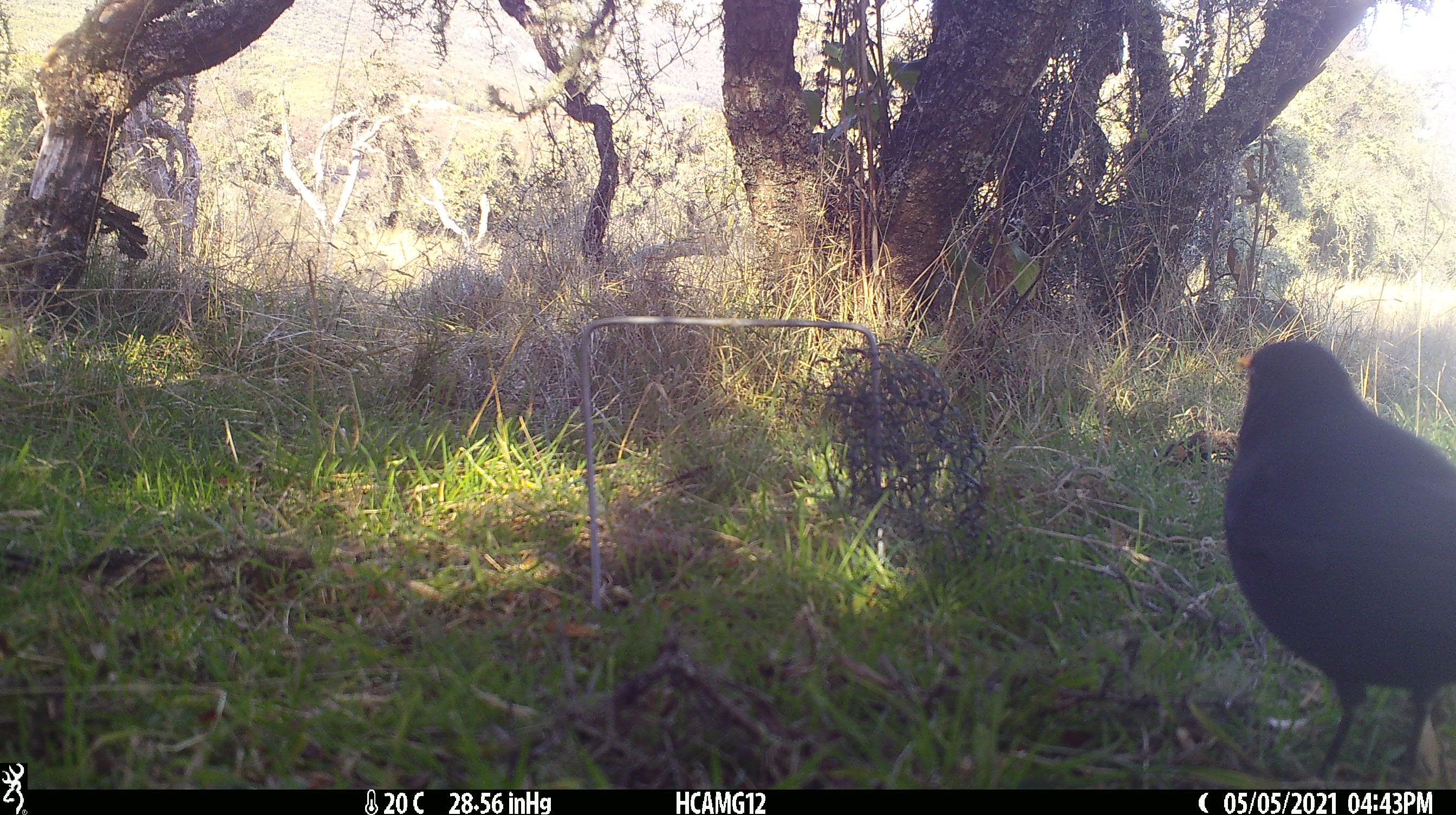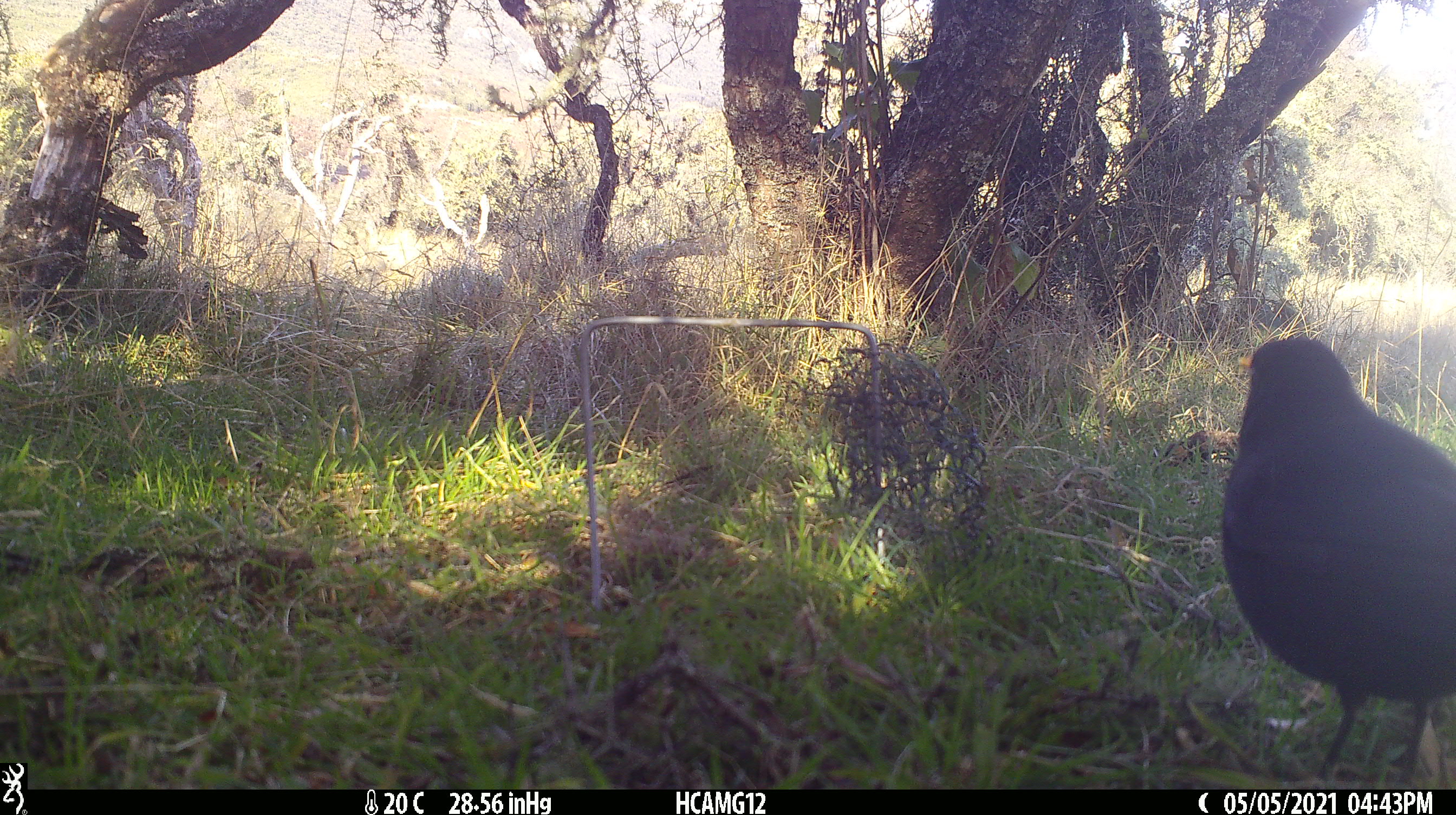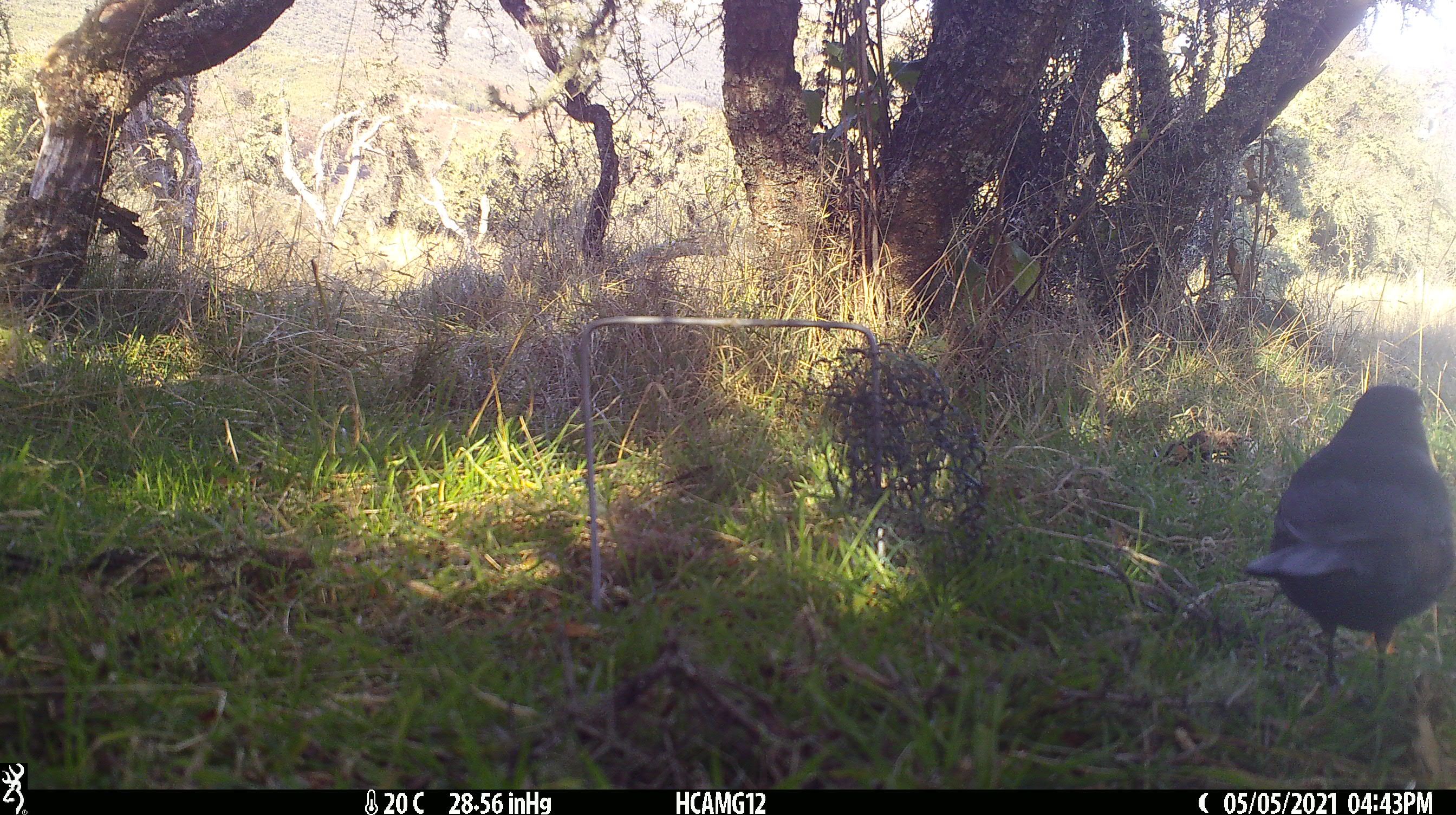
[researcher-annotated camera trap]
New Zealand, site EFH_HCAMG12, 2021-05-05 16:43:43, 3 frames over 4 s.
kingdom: Animalia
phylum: Chordata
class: Aves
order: Passeriformes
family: Turdidae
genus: Turdus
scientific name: Turdus merula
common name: eurasian blackbird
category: blackbird